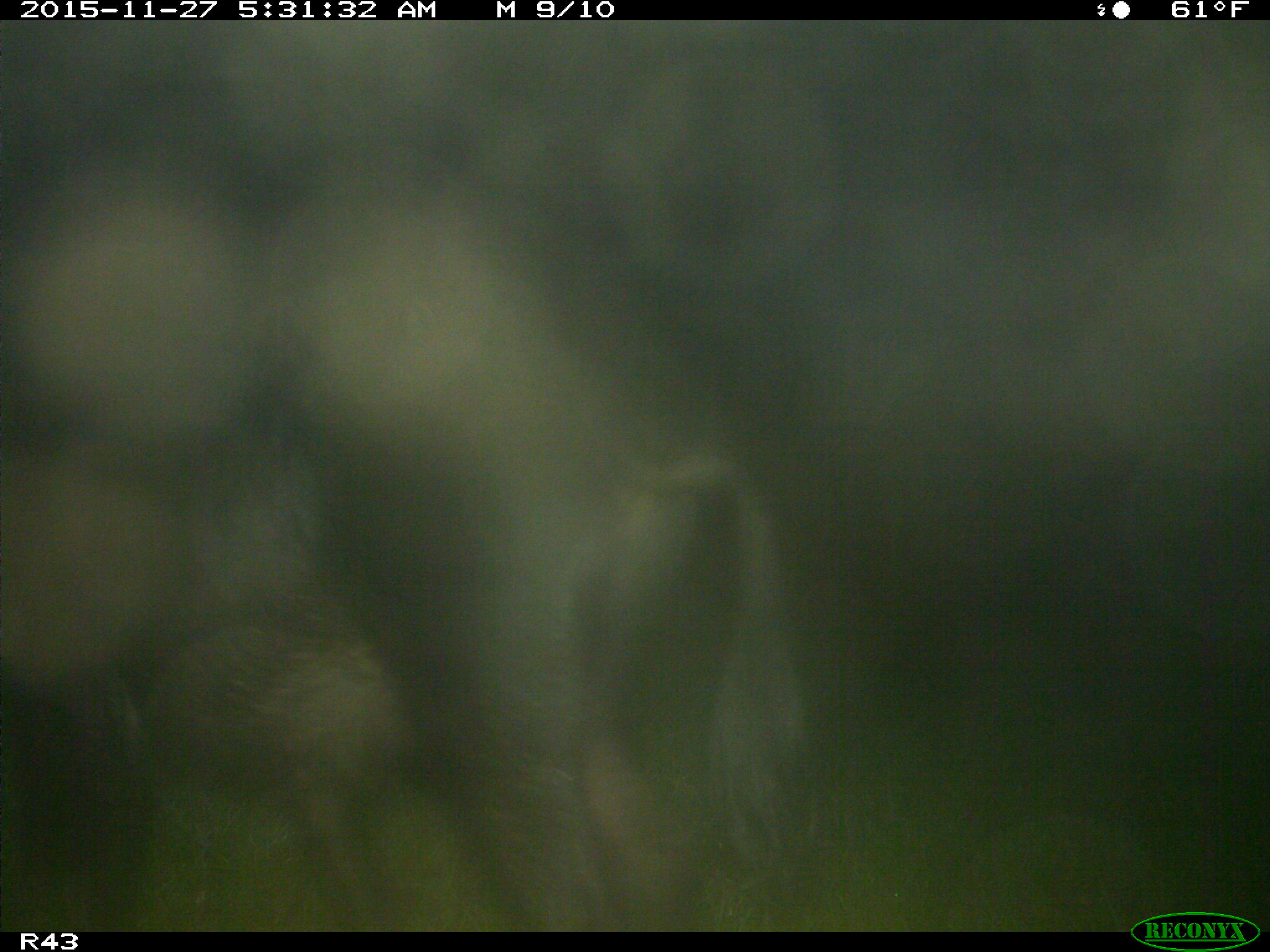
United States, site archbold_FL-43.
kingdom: Animalia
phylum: Chordata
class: Mammalia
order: Artiodactyla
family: Suidae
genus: Sus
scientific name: Sus scrofa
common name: wild boar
Sus scrofa (wild boar).